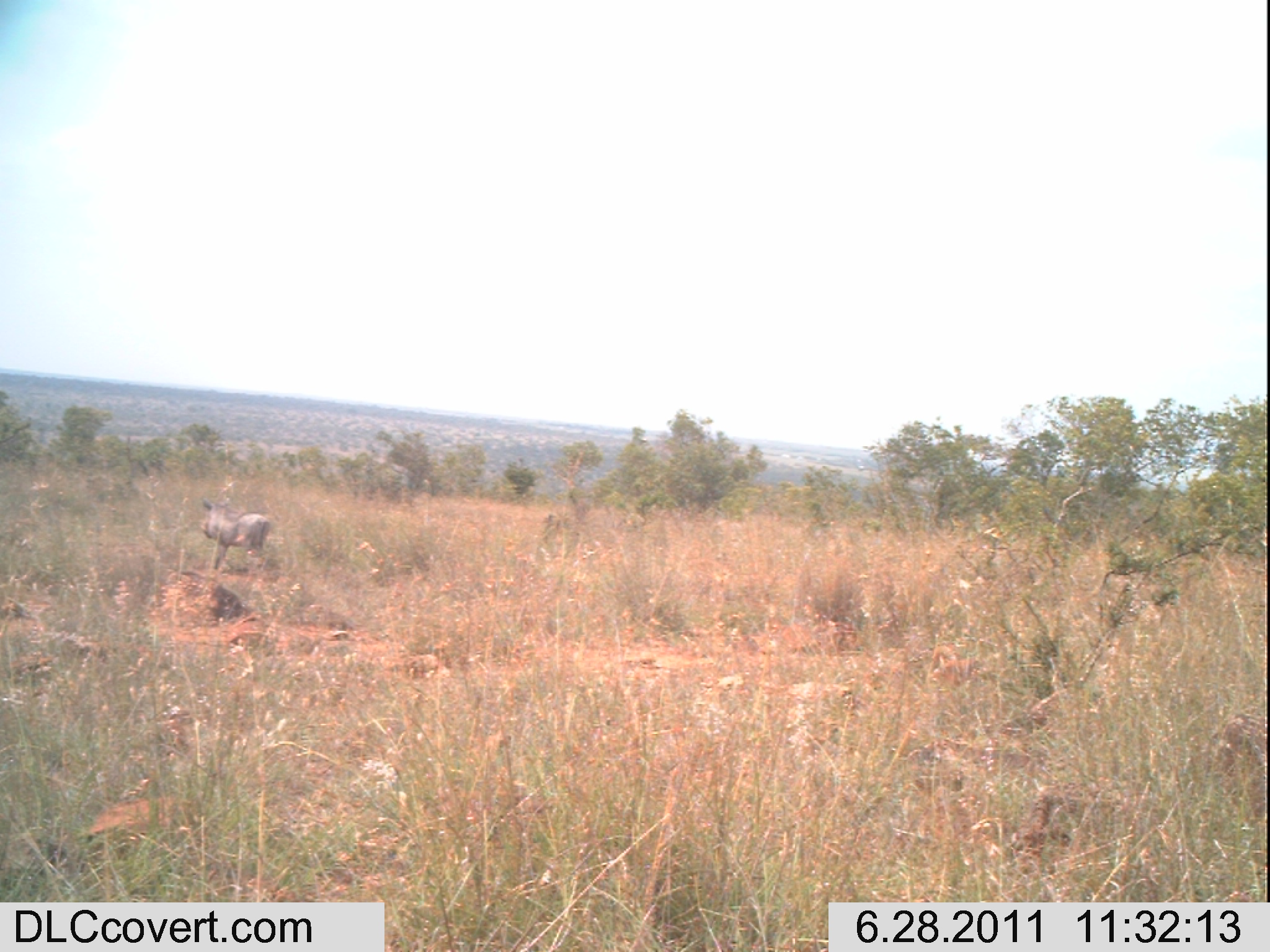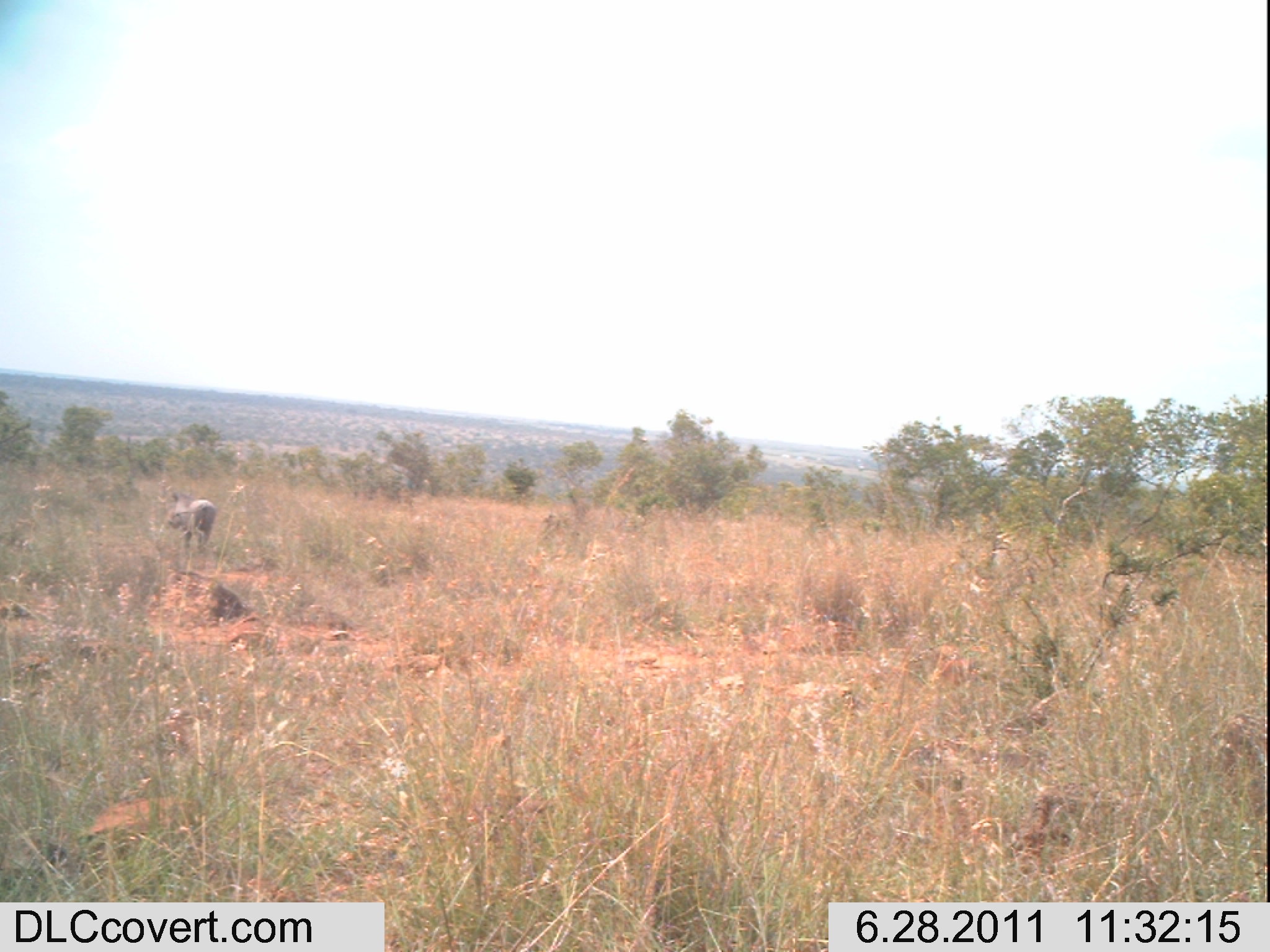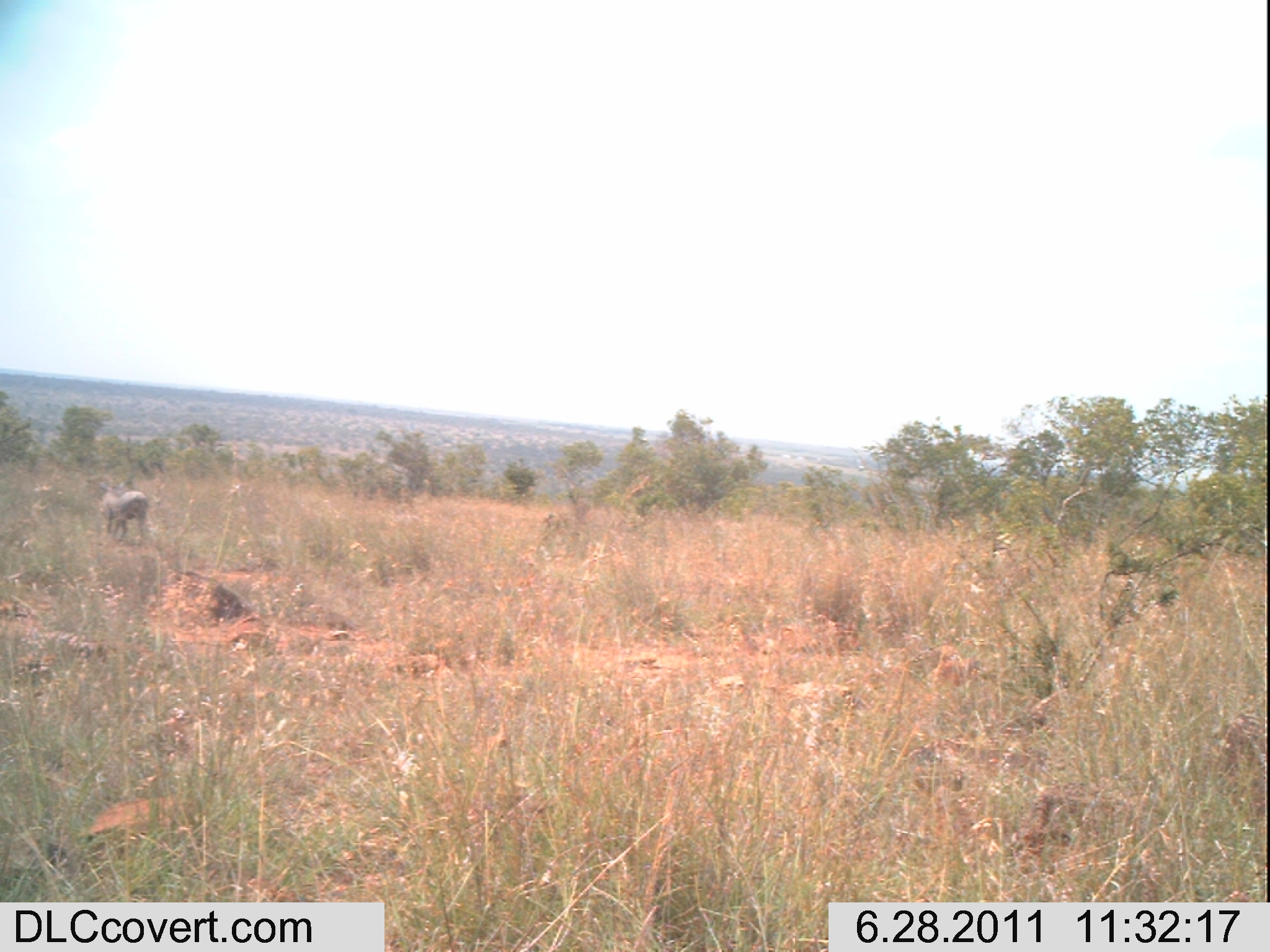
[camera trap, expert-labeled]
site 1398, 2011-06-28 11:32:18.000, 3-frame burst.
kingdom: Animalia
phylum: Chordata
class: Mammalia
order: Artiodactyla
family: Suidae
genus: Phacochoerus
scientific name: Phacochoerus africanus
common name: common warthog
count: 1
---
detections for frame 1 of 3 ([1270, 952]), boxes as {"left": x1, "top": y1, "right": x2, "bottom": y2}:
phacochoerus africanus: {"left": 200, "top": 496, "right": 269, "bottom": 570}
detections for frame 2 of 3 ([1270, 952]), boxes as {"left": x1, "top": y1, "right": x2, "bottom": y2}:
phacochoerus africanus: {"left": 168, "top": 491, "right": 215, "bottom": 556}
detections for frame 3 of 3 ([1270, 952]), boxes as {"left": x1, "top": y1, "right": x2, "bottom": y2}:
phacochoerus africanus: {"left": 98, "top": 489, "right": 149, "bottom": 544}